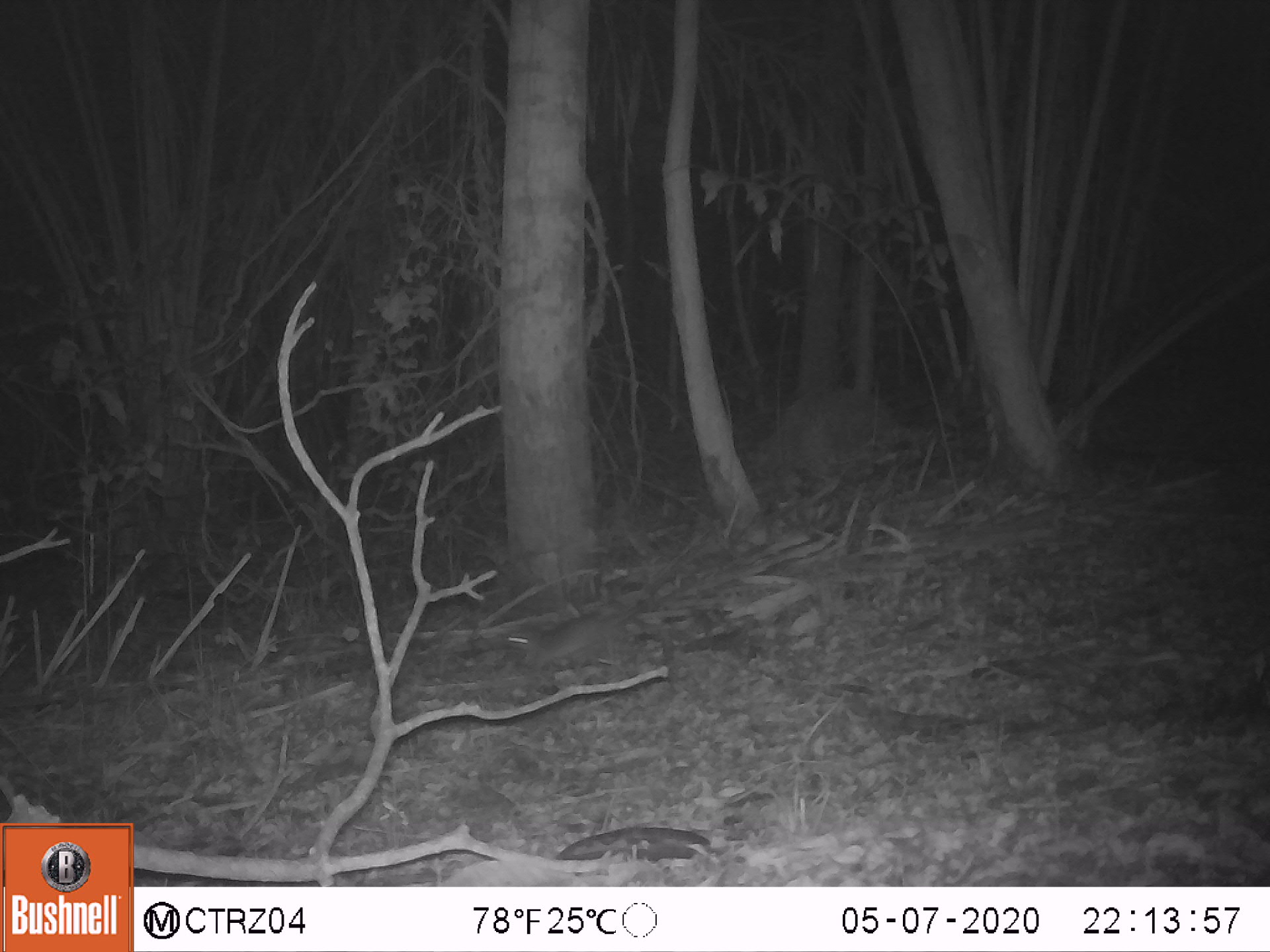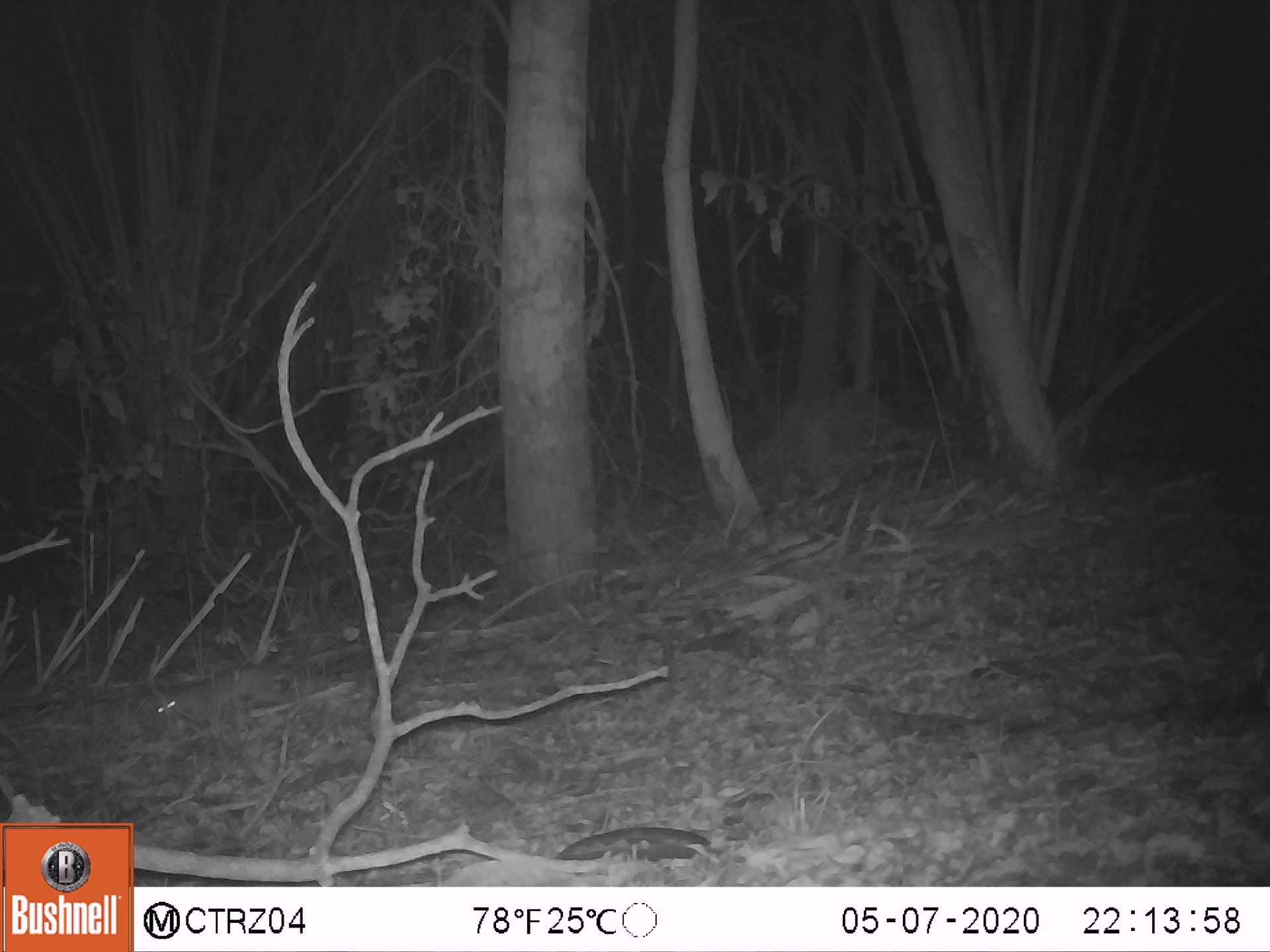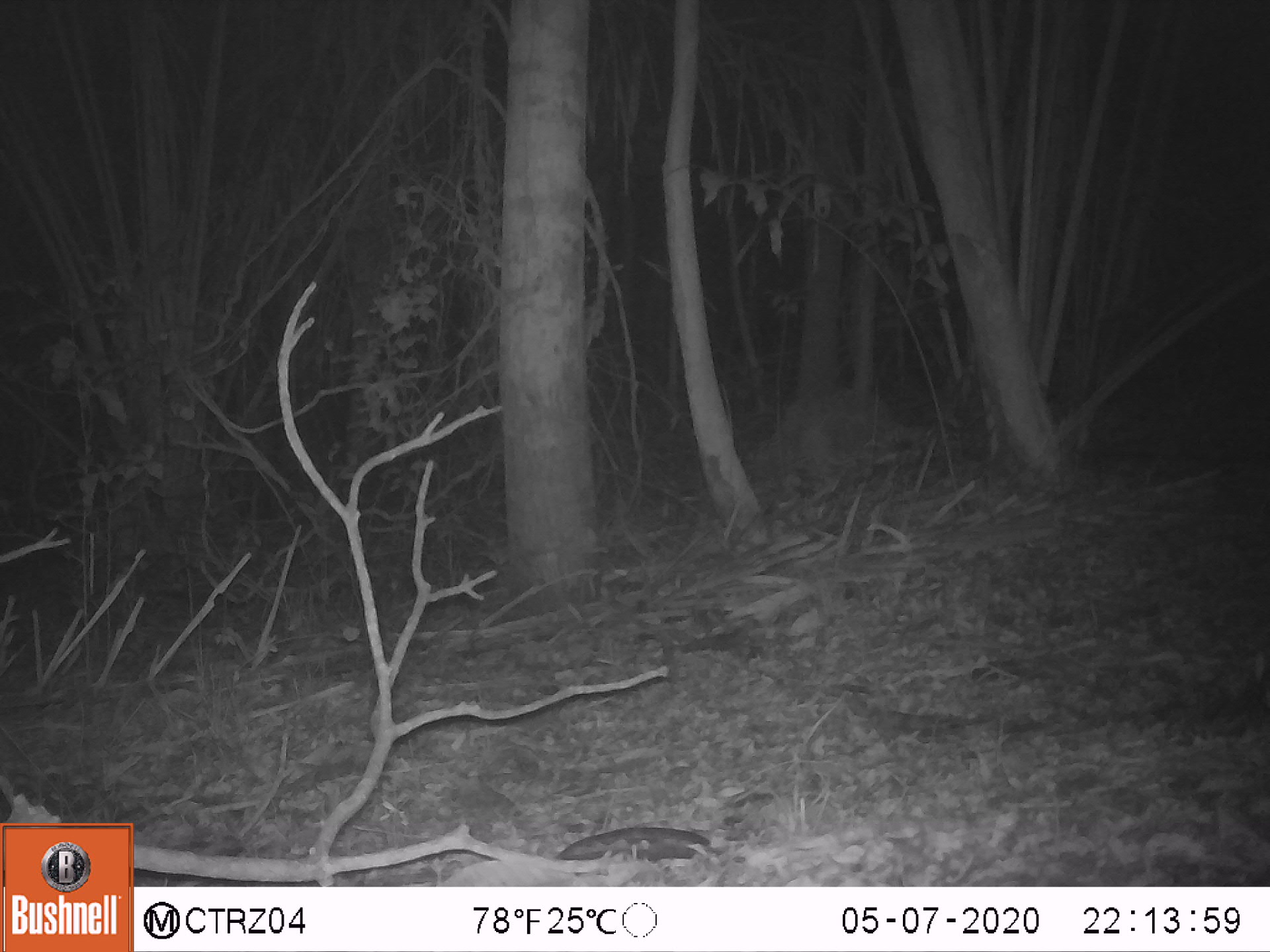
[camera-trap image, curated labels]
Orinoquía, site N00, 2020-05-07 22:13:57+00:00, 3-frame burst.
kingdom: Animalia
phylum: Chordata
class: Mammalia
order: Rodentia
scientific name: Rodentia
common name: rodent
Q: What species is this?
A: Rodent (Rodentia).